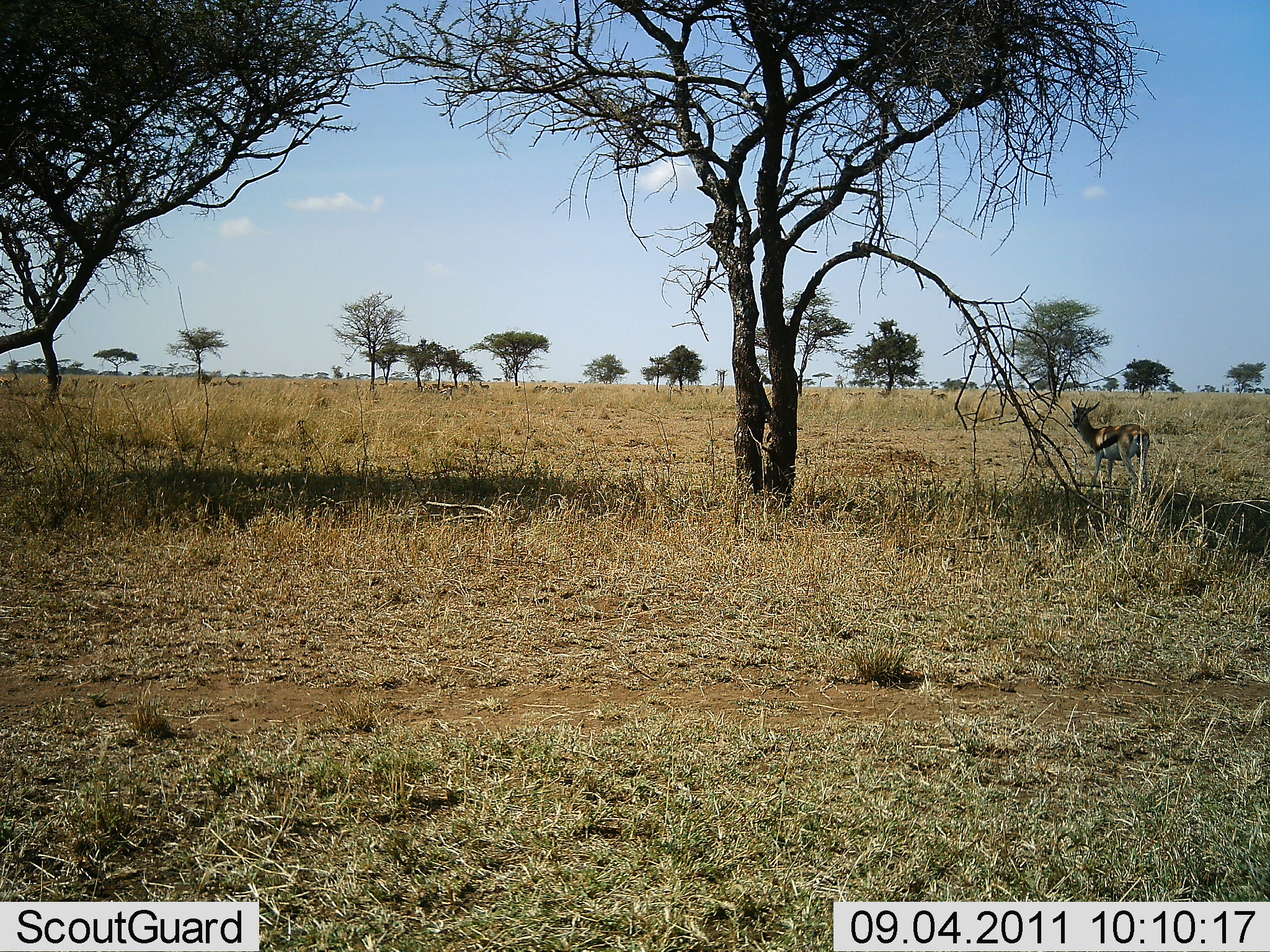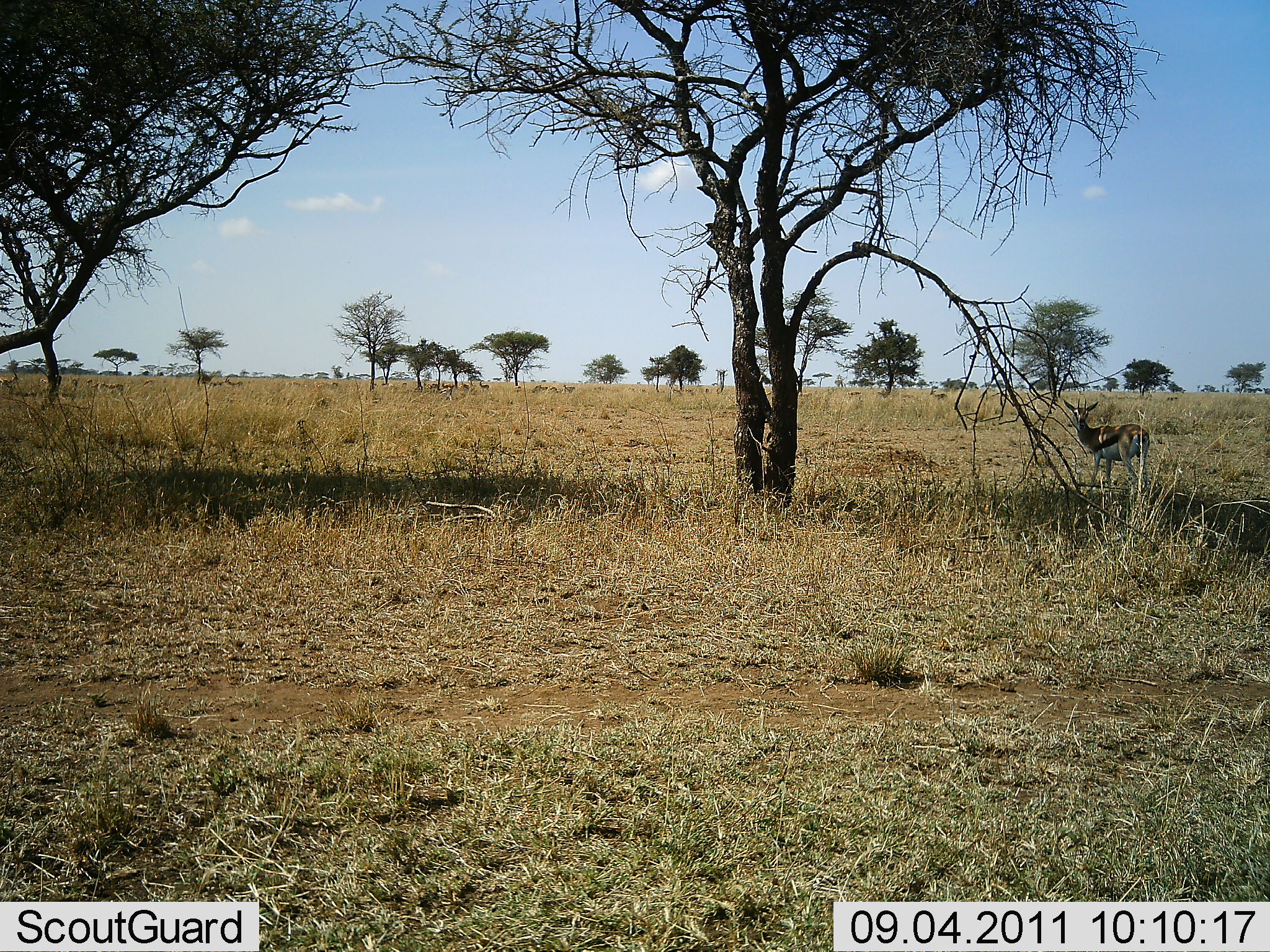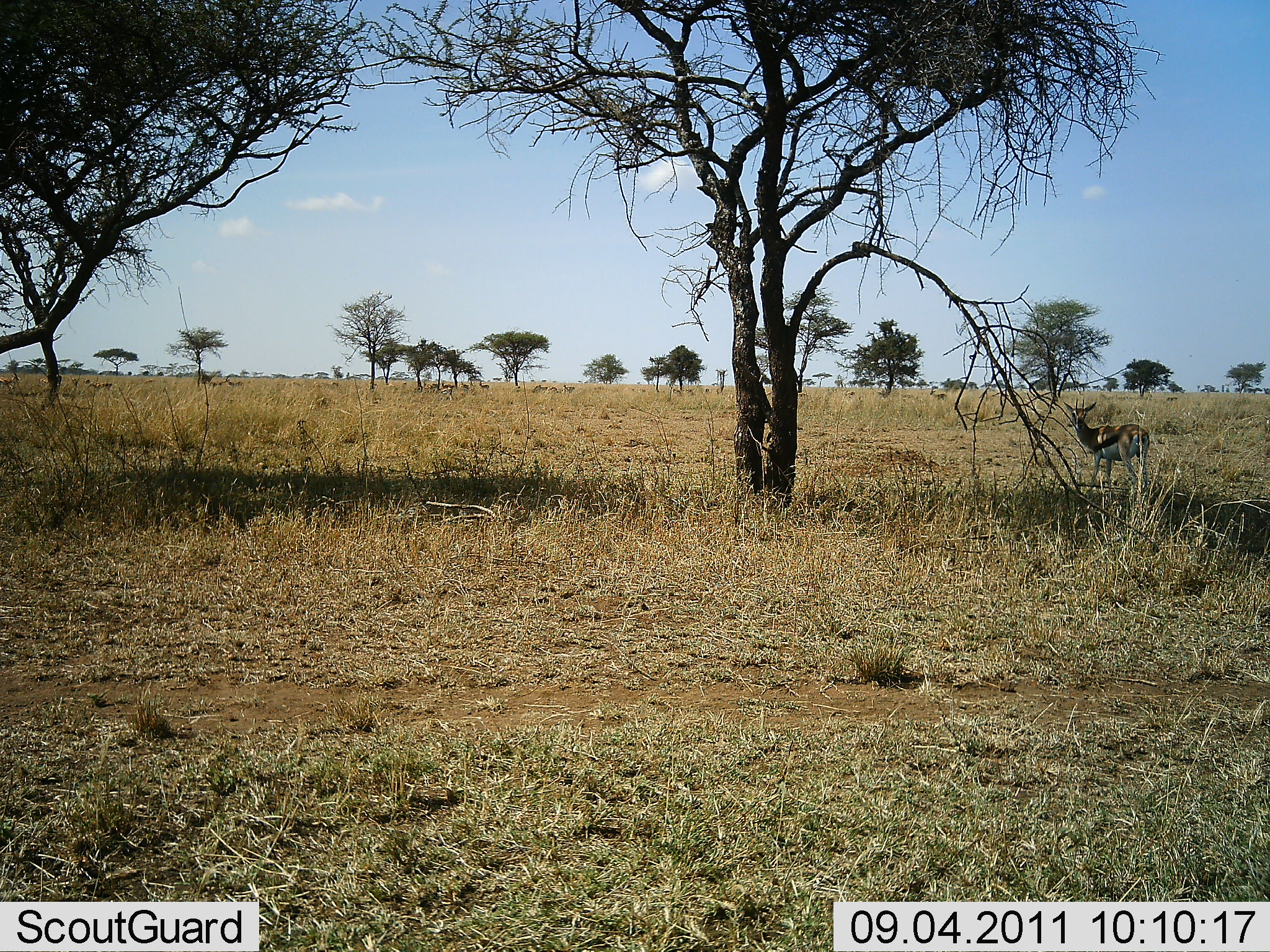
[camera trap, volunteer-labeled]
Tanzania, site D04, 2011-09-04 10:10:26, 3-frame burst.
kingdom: Animalia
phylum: Chordata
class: Mammalia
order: Artiodactyla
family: Bovidae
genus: Eudorcas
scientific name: Eudorcas thomsonii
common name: thomson's gazelle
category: gazellethomsons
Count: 1.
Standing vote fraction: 93%.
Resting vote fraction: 7%.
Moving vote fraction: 14%.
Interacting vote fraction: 0%.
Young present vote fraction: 0%.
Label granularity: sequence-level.